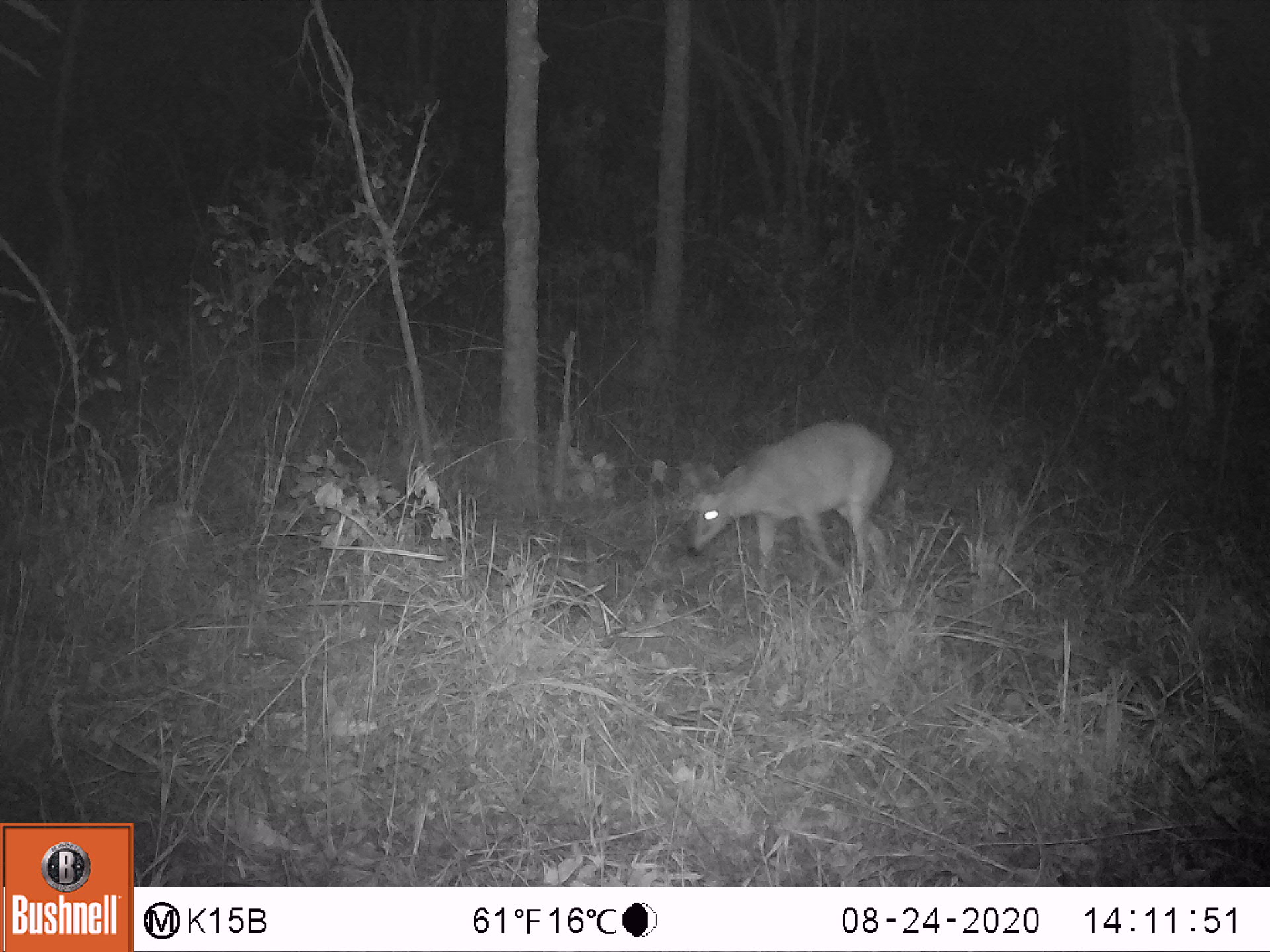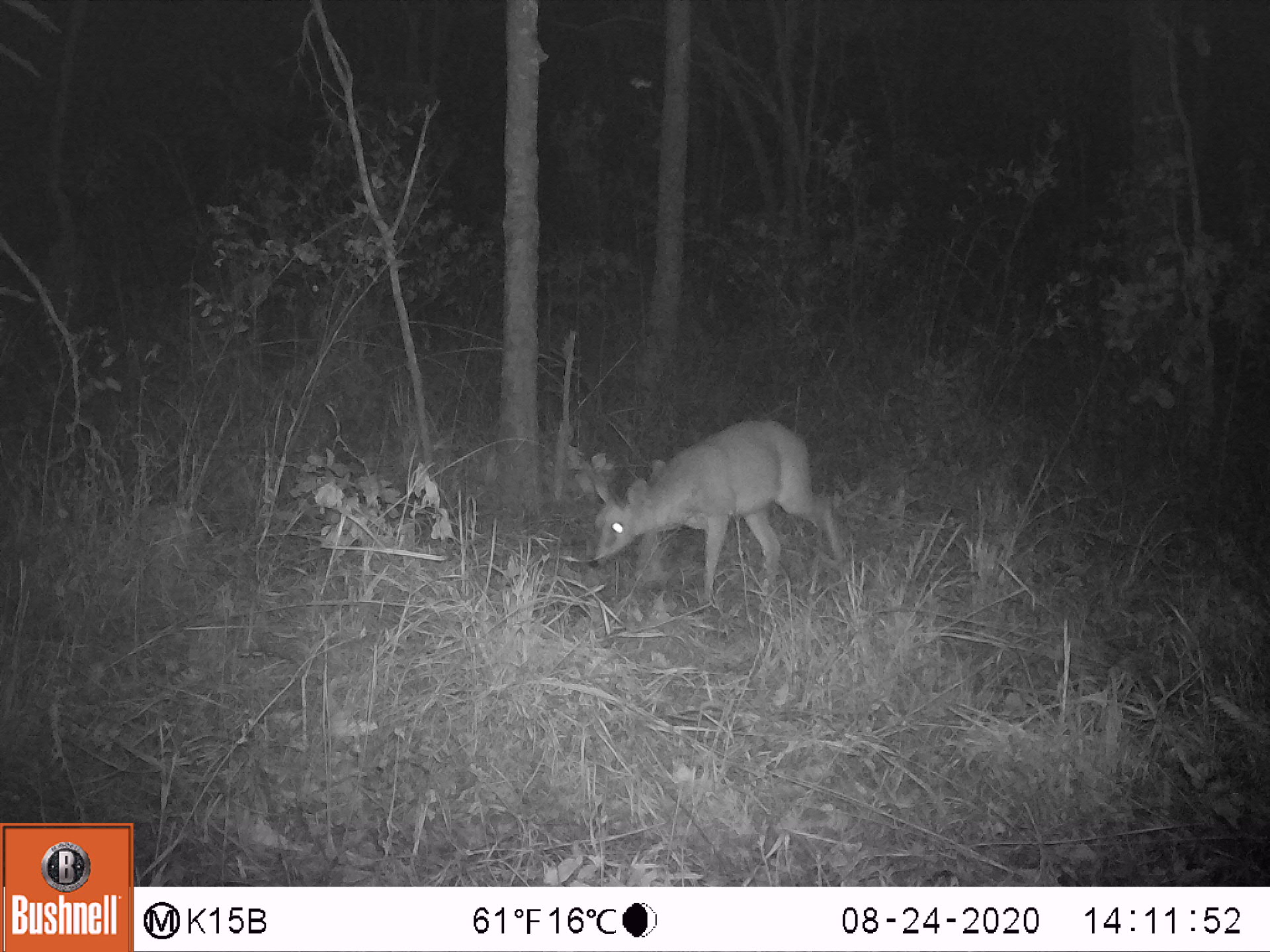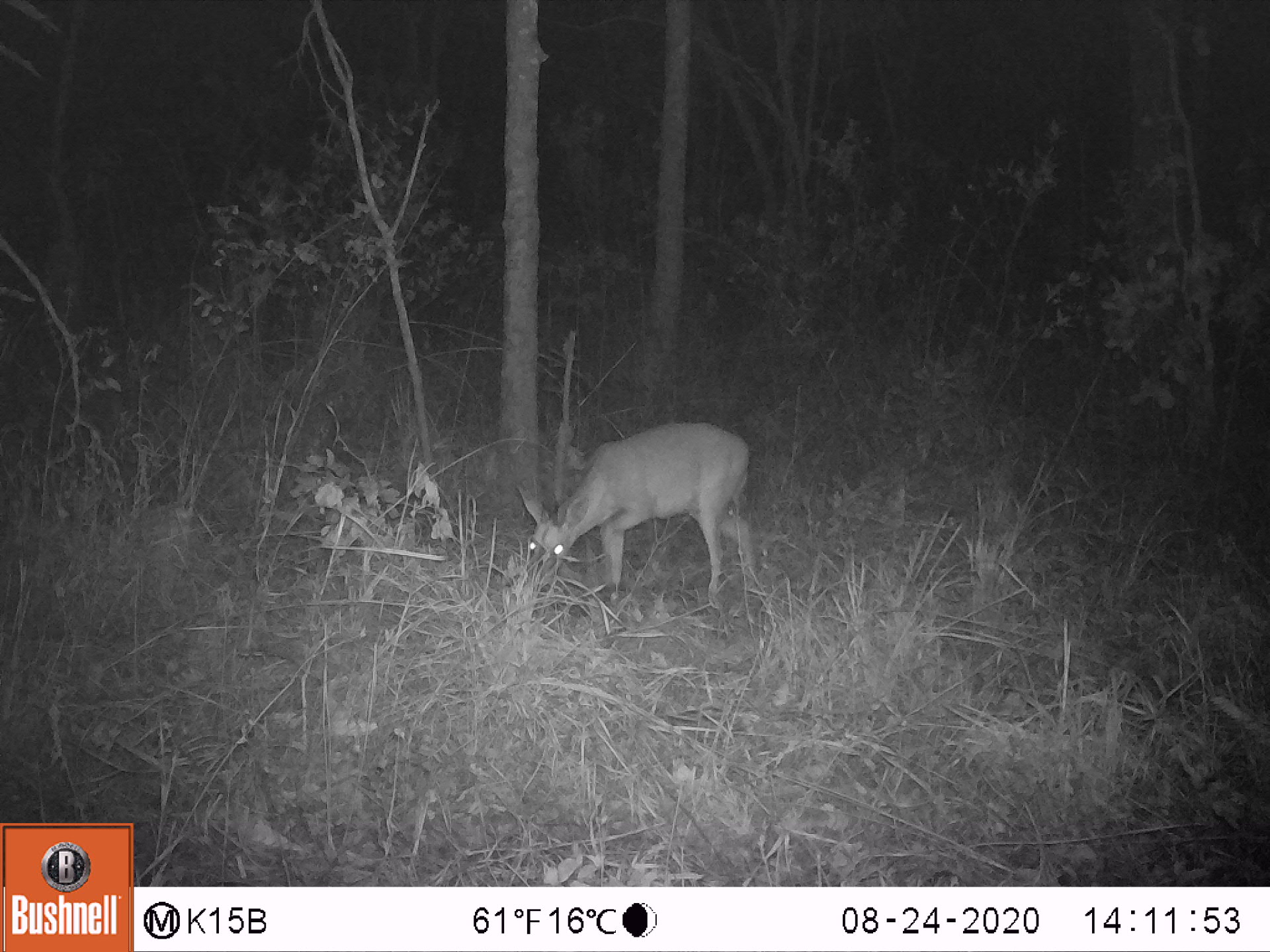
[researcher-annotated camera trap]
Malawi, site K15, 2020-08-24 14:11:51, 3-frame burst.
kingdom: Animalia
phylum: Chordata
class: Mammalia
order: Artiodactyla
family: Bovidae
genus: Sylvicapra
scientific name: Sylvicapra grimmia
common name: common duiker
Common duiker (Sylvicapra grimmia), count 1.